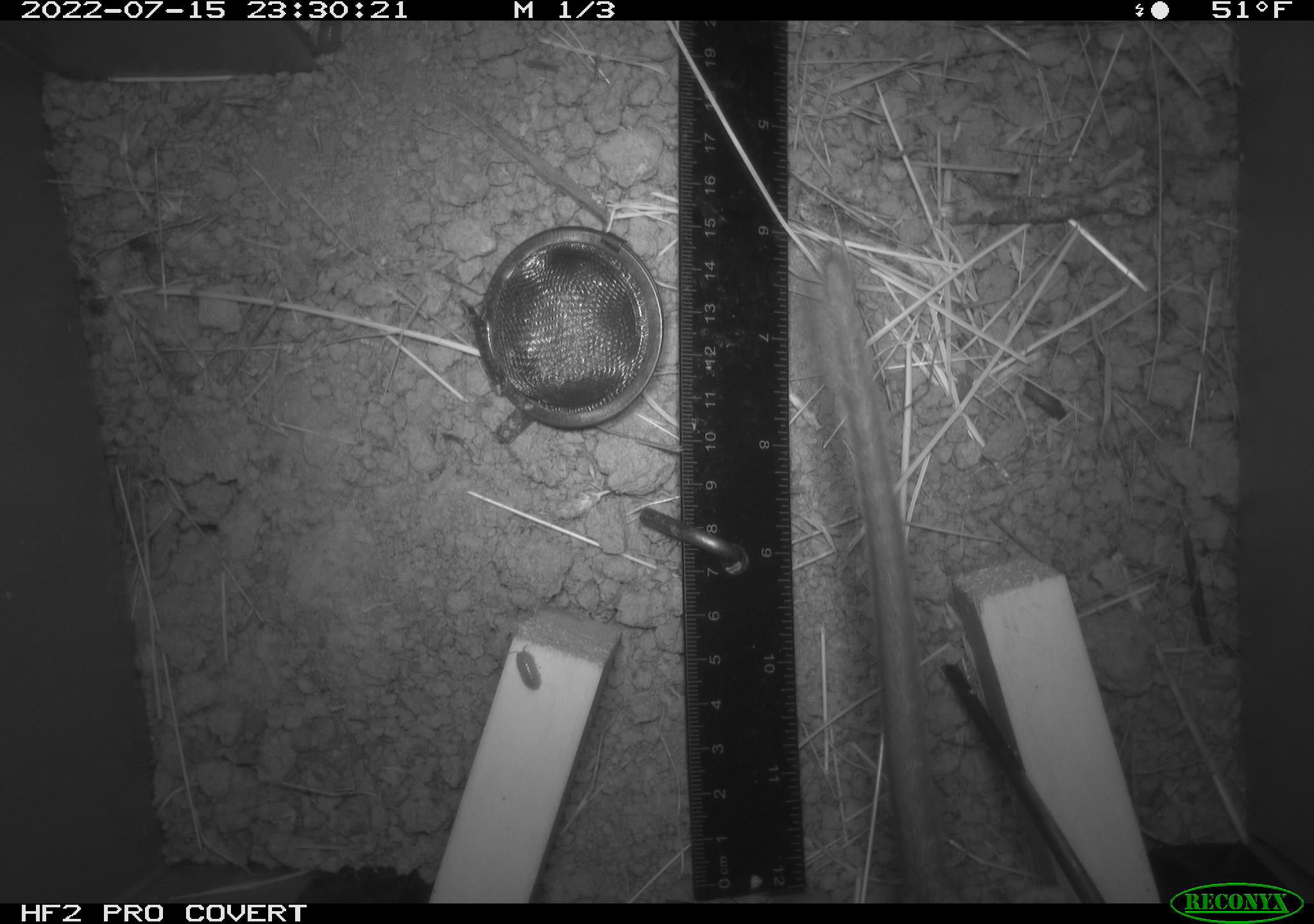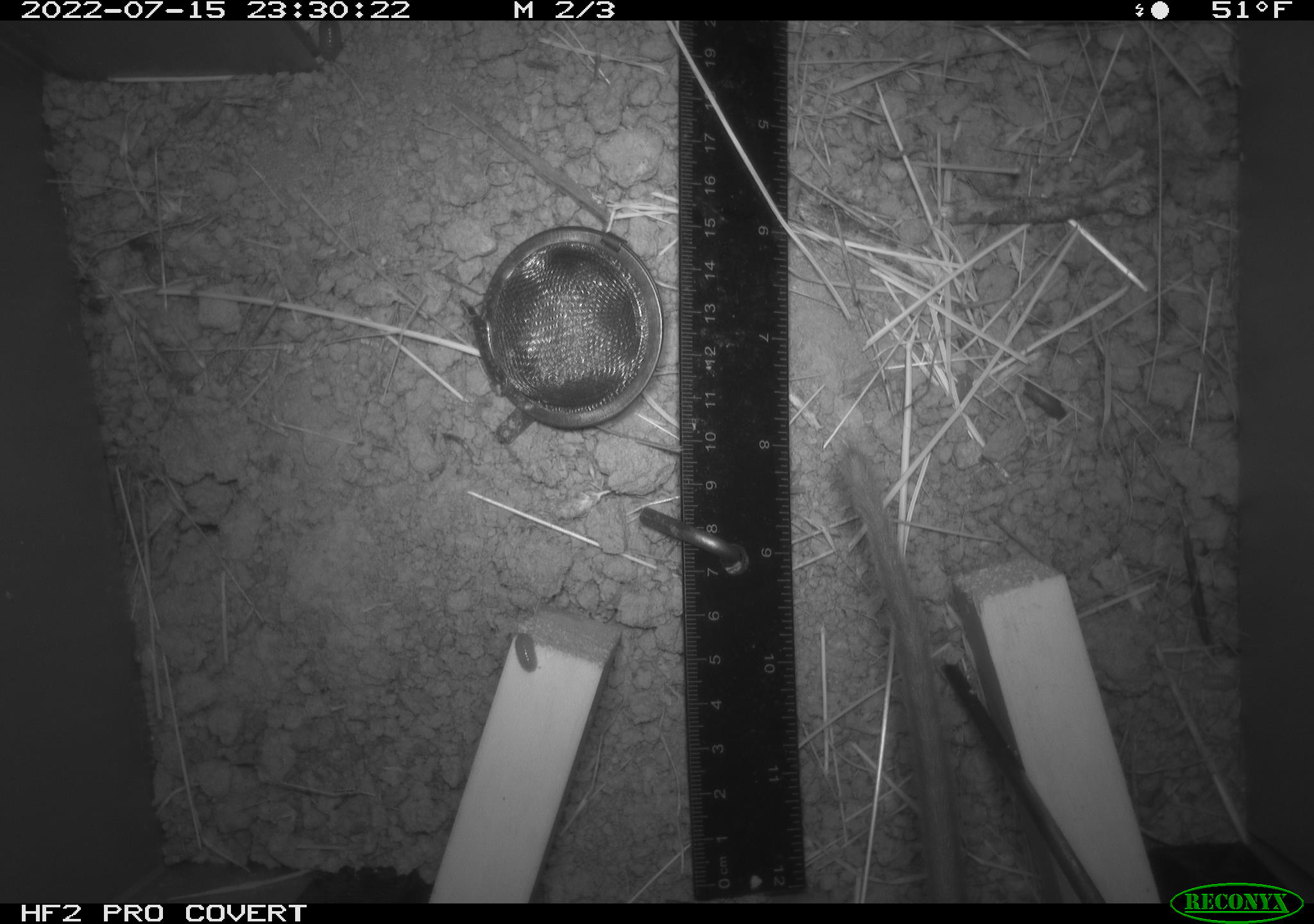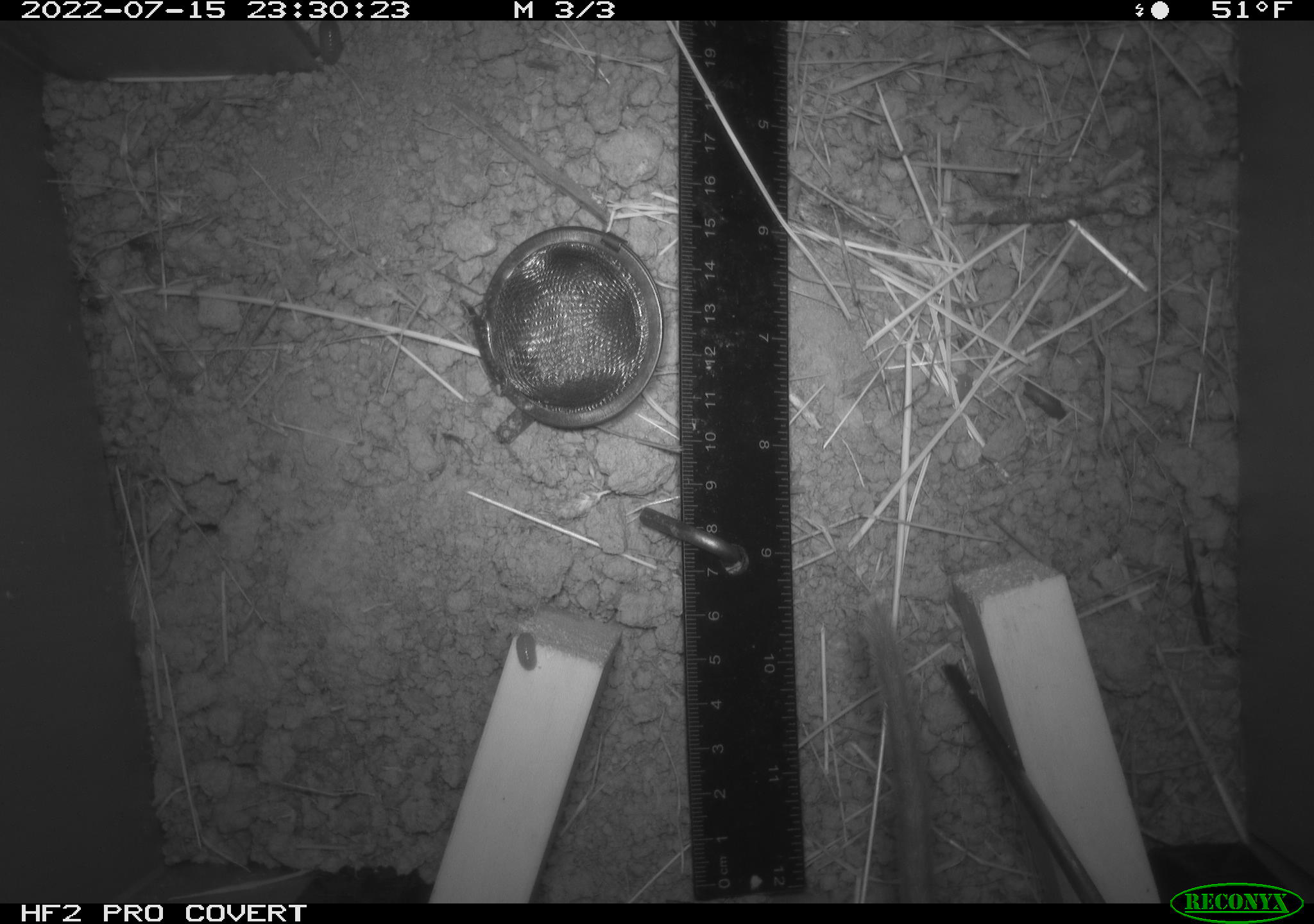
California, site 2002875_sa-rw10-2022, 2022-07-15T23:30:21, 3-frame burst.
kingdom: Animalia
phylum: Chordata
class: Mammalia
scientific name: Mammalia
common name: small mammal